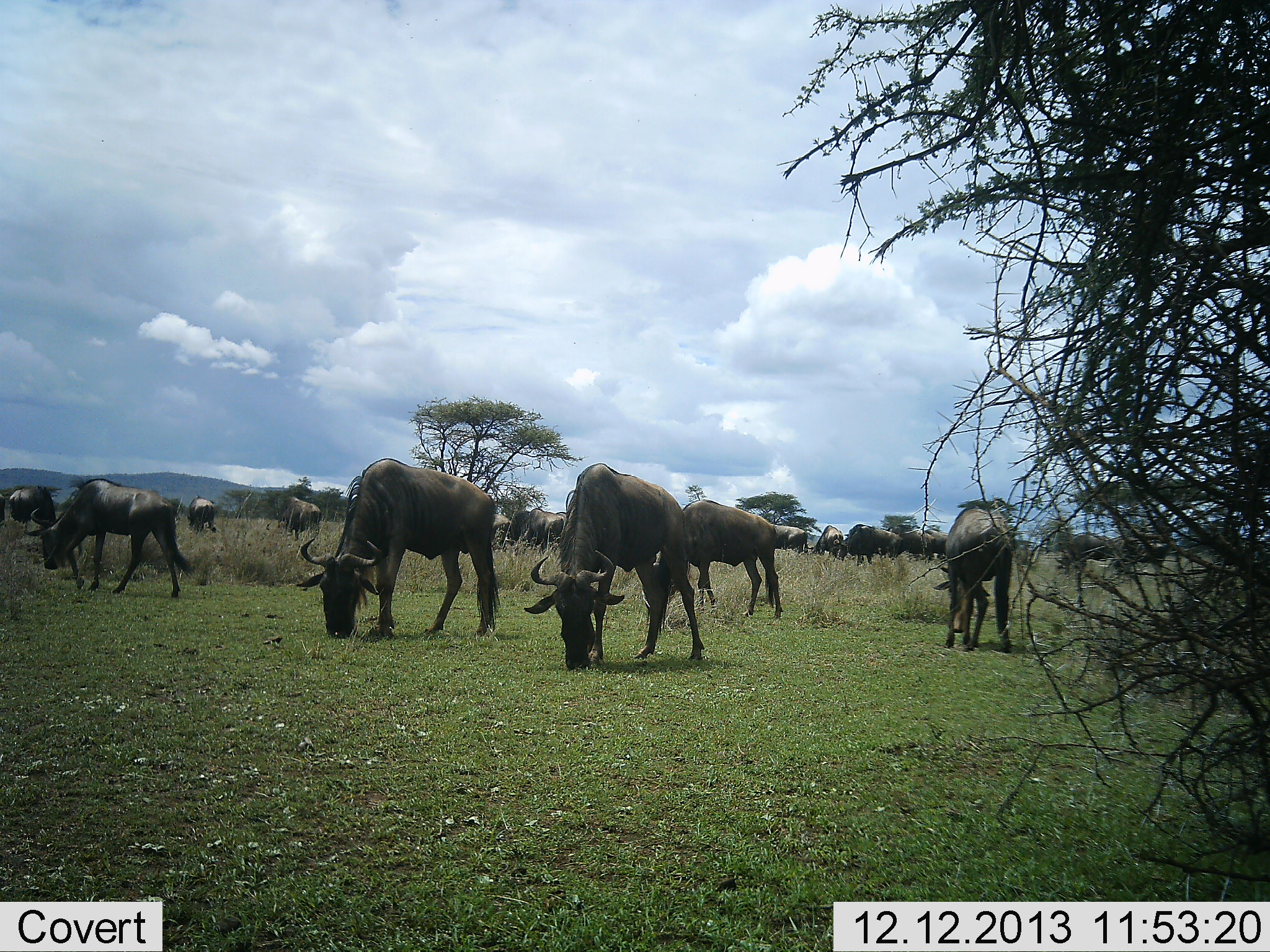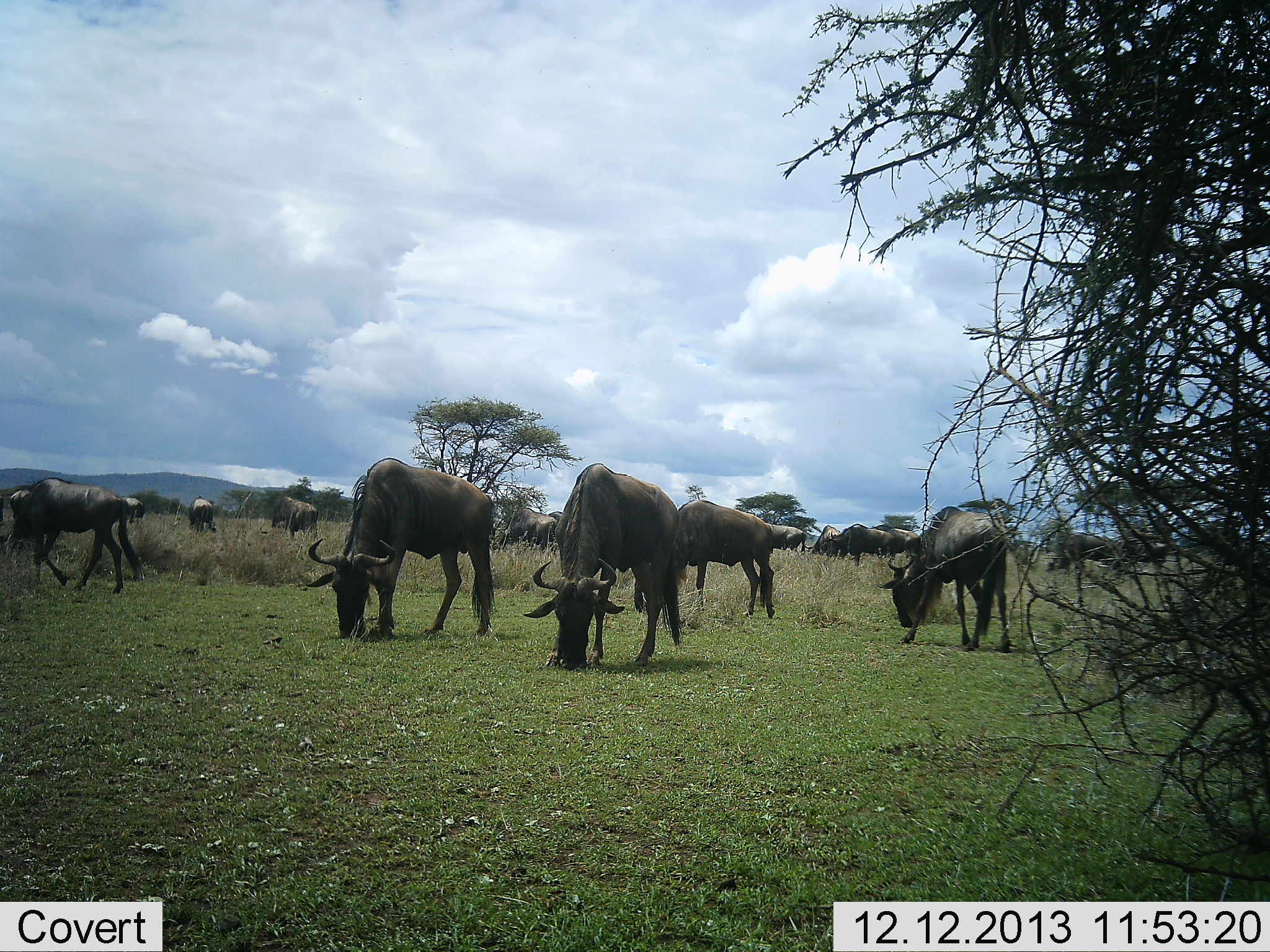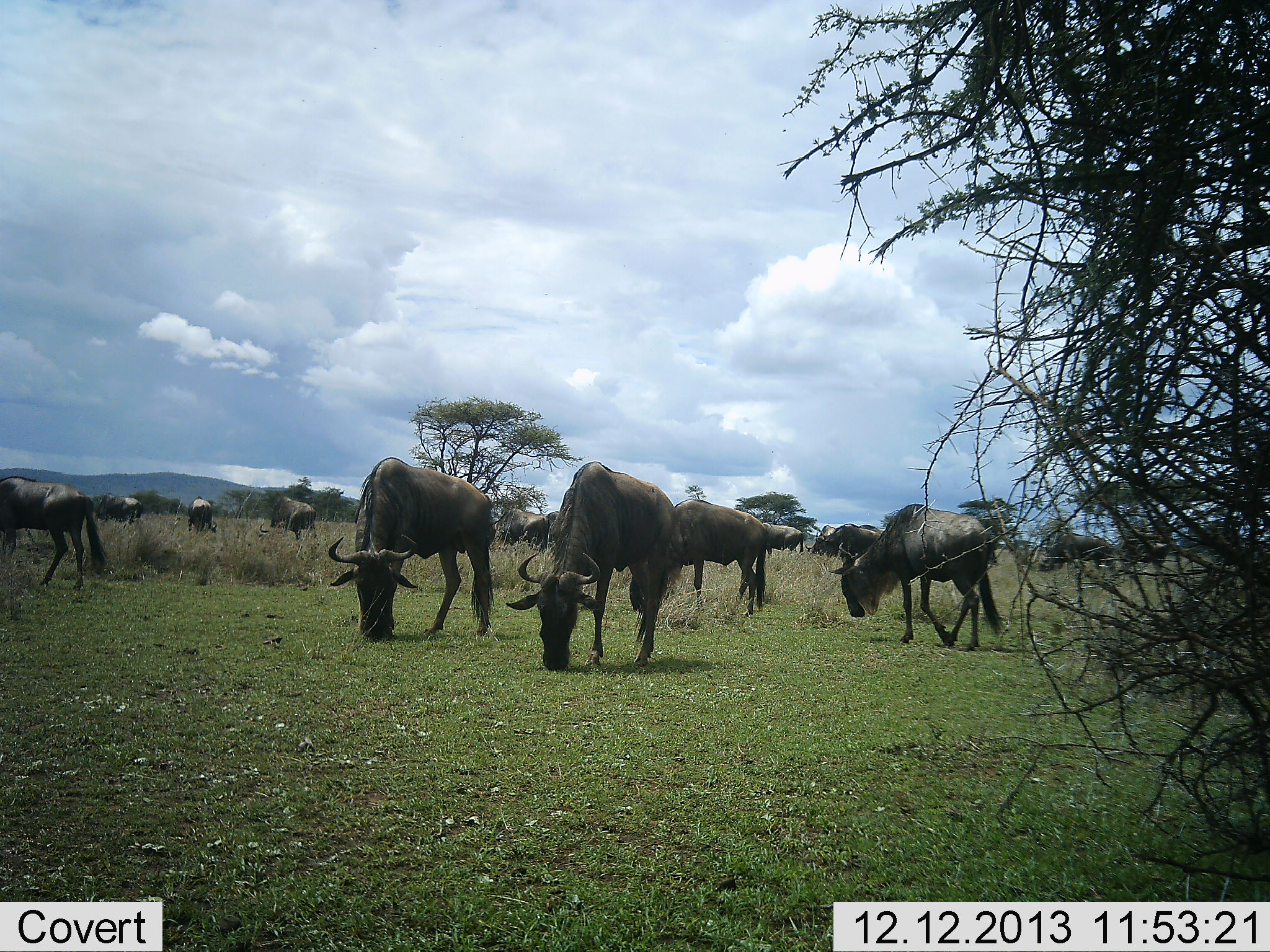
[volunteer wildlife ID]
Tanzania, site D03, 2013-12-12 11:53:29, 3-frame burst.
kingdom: Animalia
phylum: Chordata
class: Mammalia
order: Artiodactyla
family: Bovidae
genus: Connochaetes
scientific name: Connochaetes taurinus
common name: blue wildebeest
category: wildebeest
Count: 11-50.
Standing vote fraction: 50%.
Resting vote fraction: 0%.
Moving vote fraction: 30%.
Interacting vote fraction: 0%.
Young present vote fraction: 0%.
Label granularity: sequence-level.